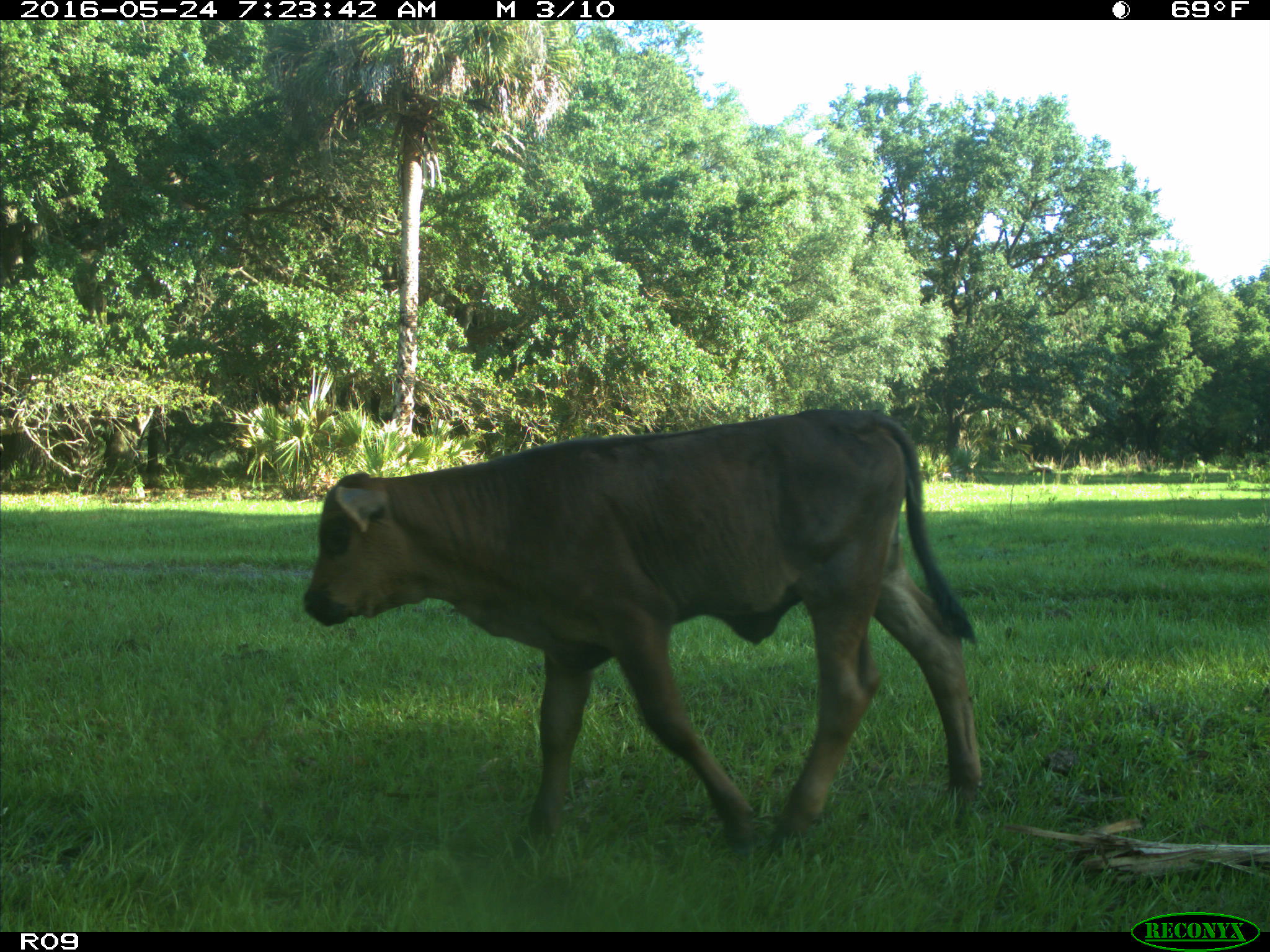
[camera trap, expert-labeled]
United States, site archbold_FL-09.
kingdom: Animalia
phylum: Chordata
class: Mammalia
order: Artiodactyla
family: Bovidae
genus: Bos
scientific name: Bos taurus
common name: domestic cow